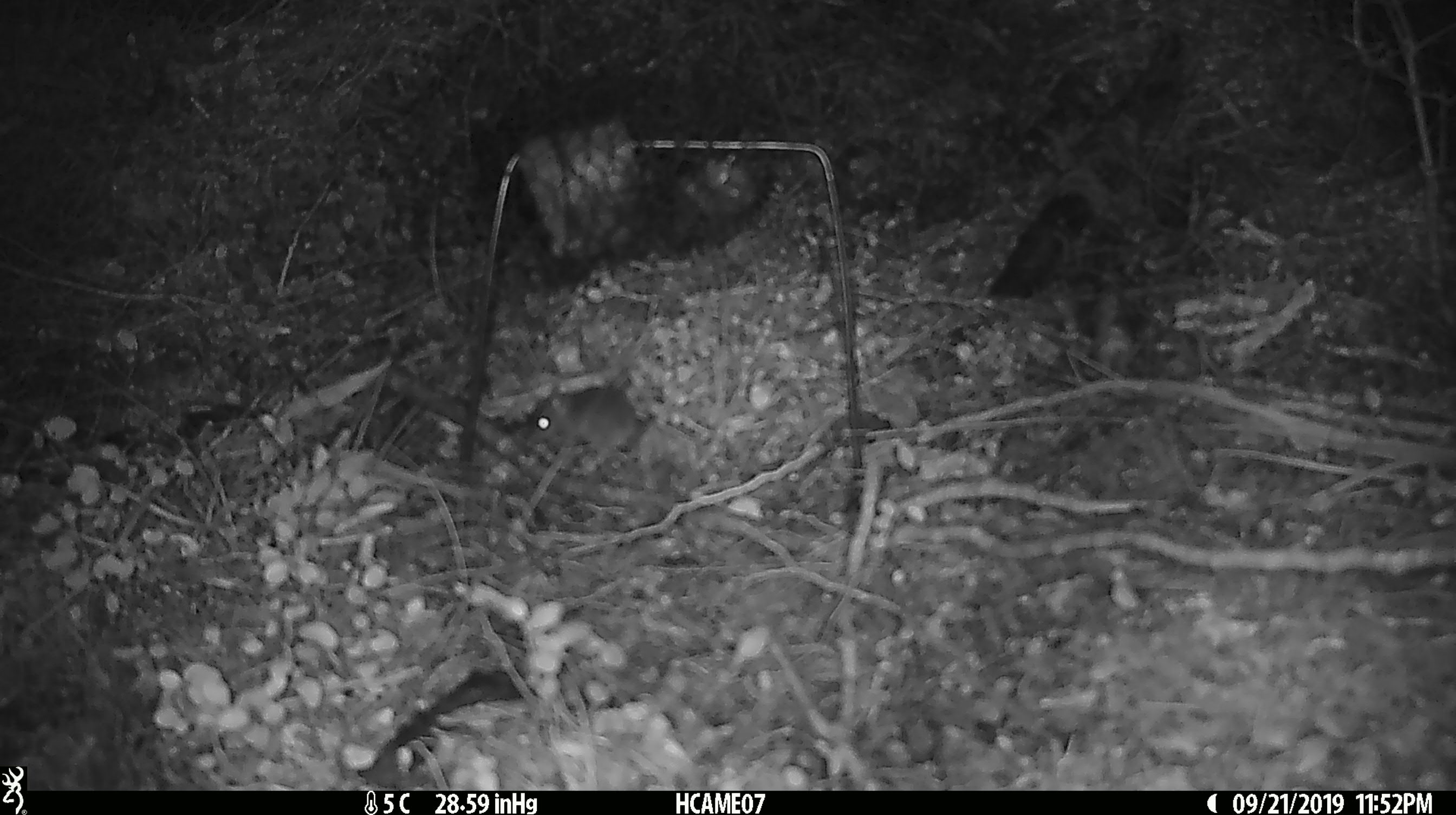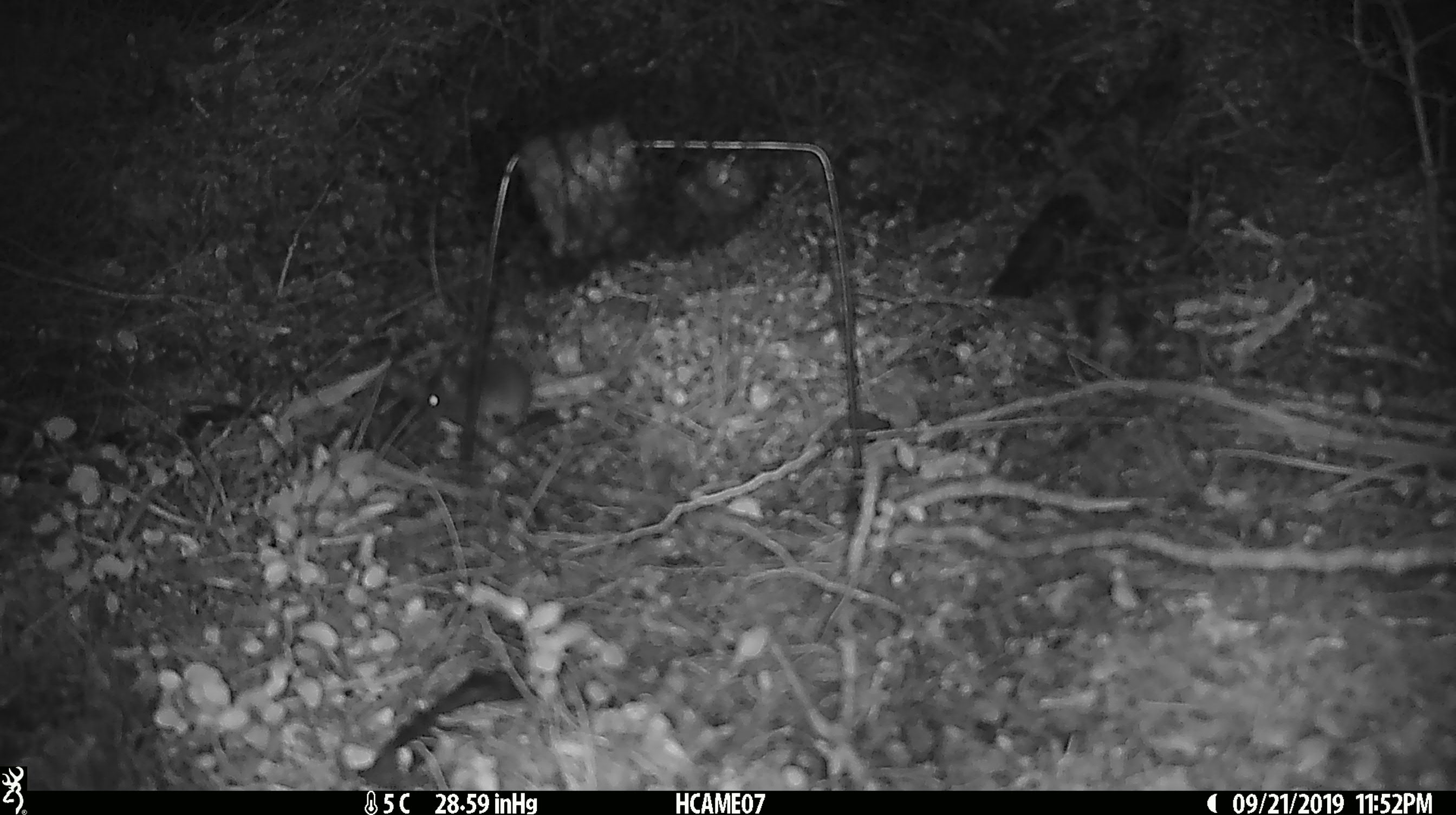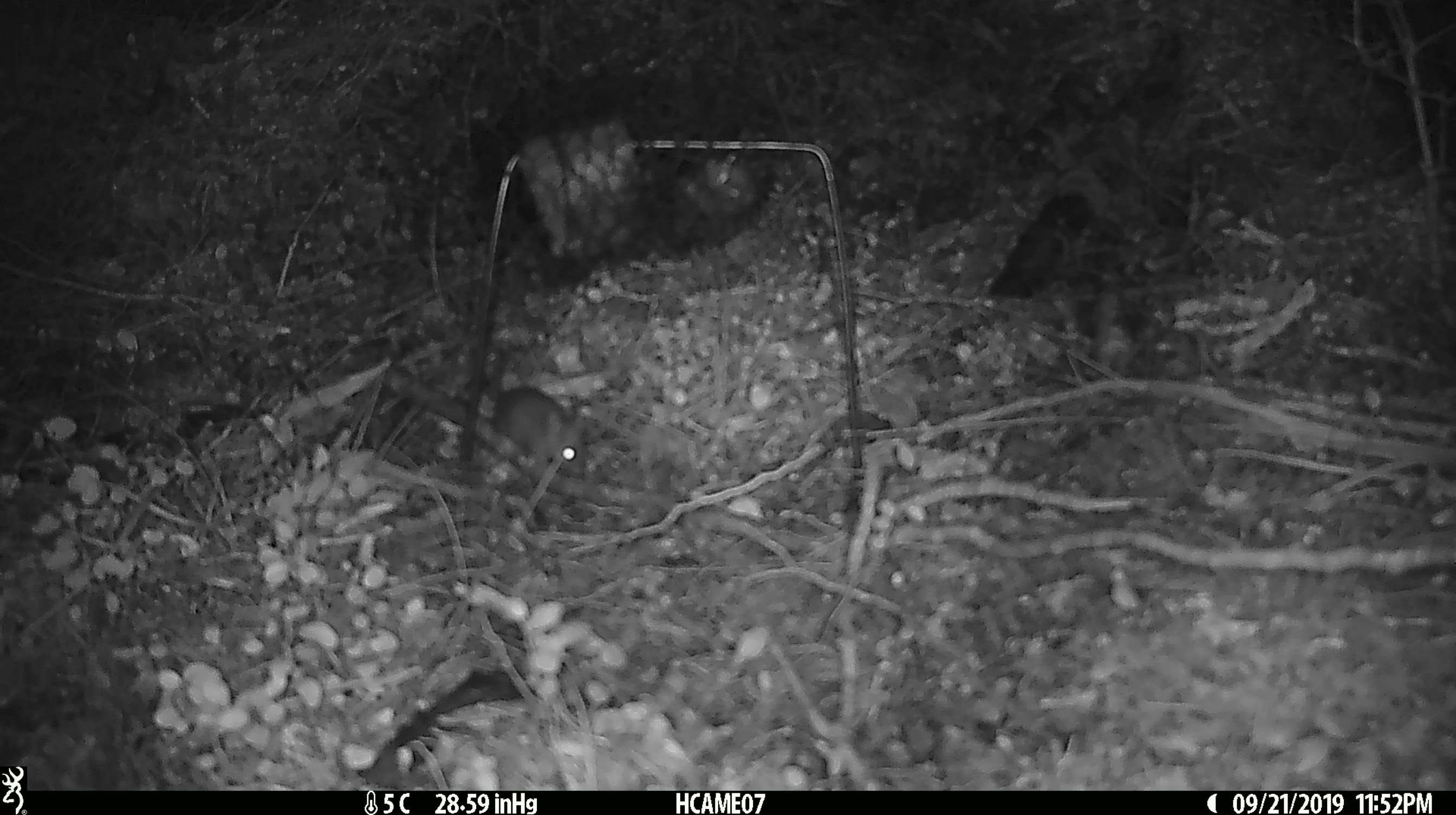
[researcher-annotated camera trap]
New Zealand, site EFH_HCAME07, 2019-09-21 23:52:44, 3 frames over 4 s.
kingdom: Animalia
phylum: Chordata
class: Mammalia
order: Rodentia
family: Muridae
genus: Mus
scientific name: Mus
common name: mouse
Mouse (Mus).